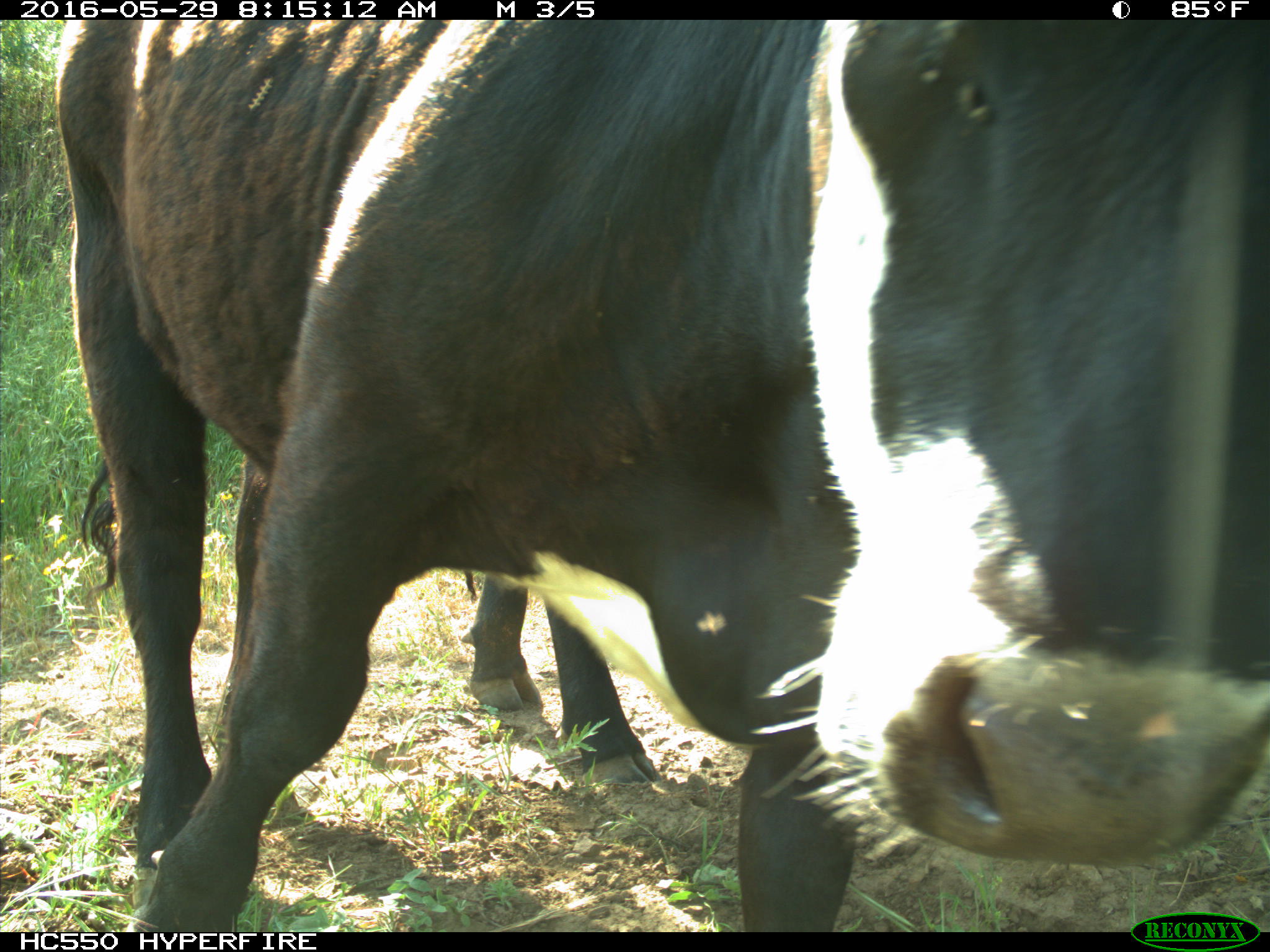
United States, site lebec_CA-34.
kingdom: Animalia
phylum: Chordata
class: Mammalia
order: Artiodactyla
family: Bovidae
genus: Bos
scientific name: Bos taurus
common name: domestic cow